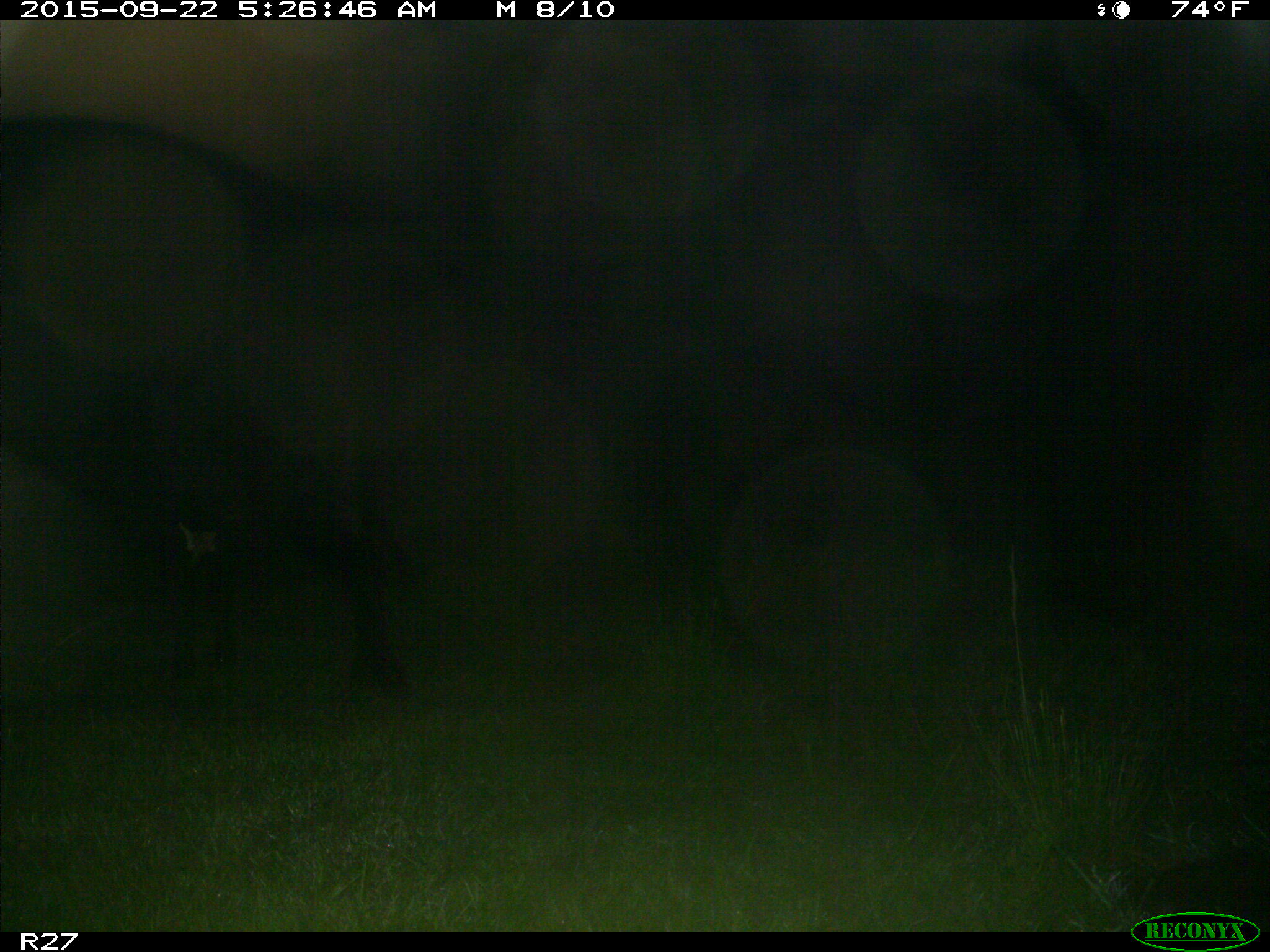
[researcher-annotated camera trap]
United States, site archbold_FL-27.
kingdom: Animalia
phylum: Chordata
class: Mammalia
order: Artiodactyla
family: Bovidae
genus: Bos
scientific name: Bos taurus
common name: domestic cow